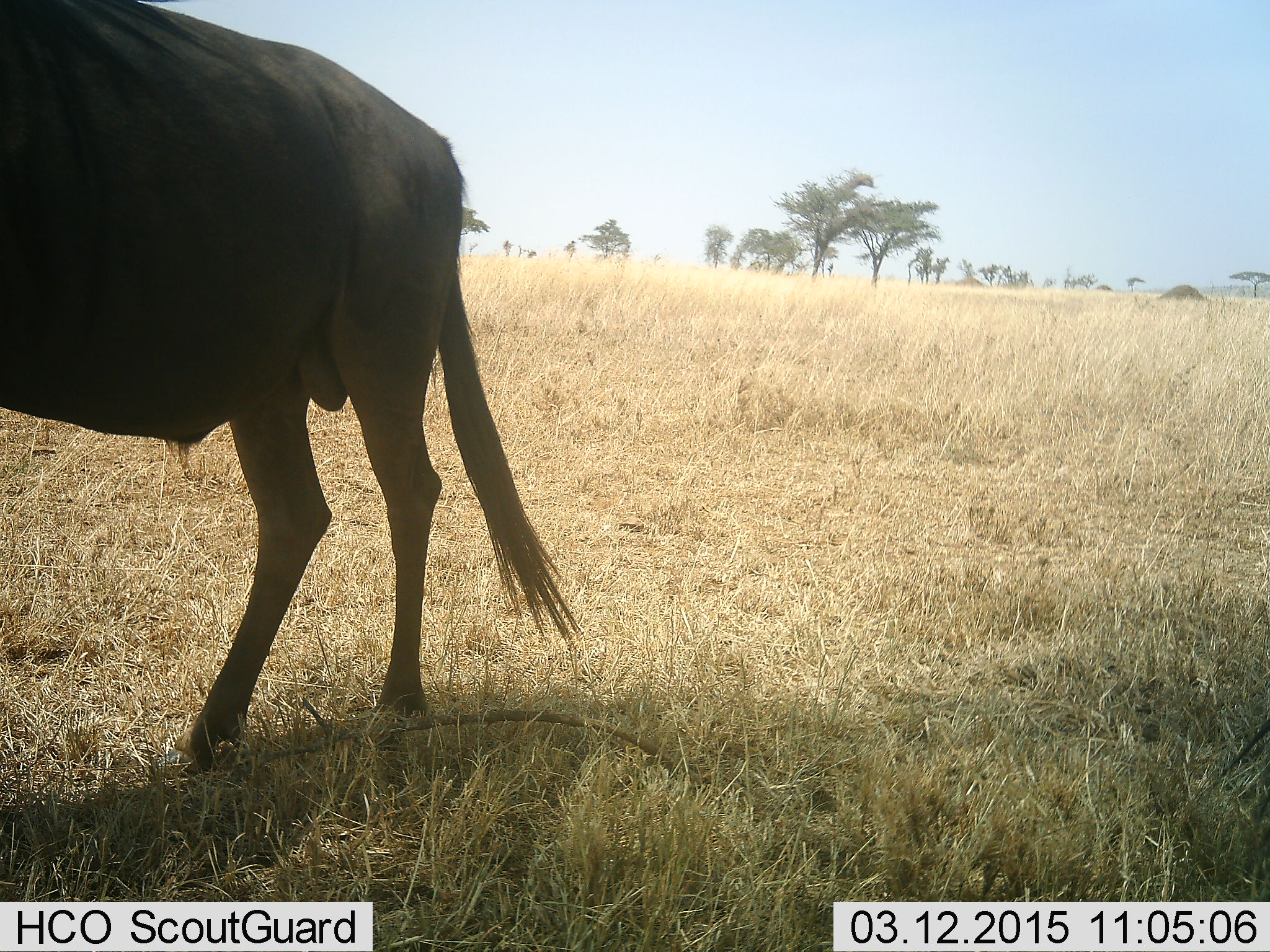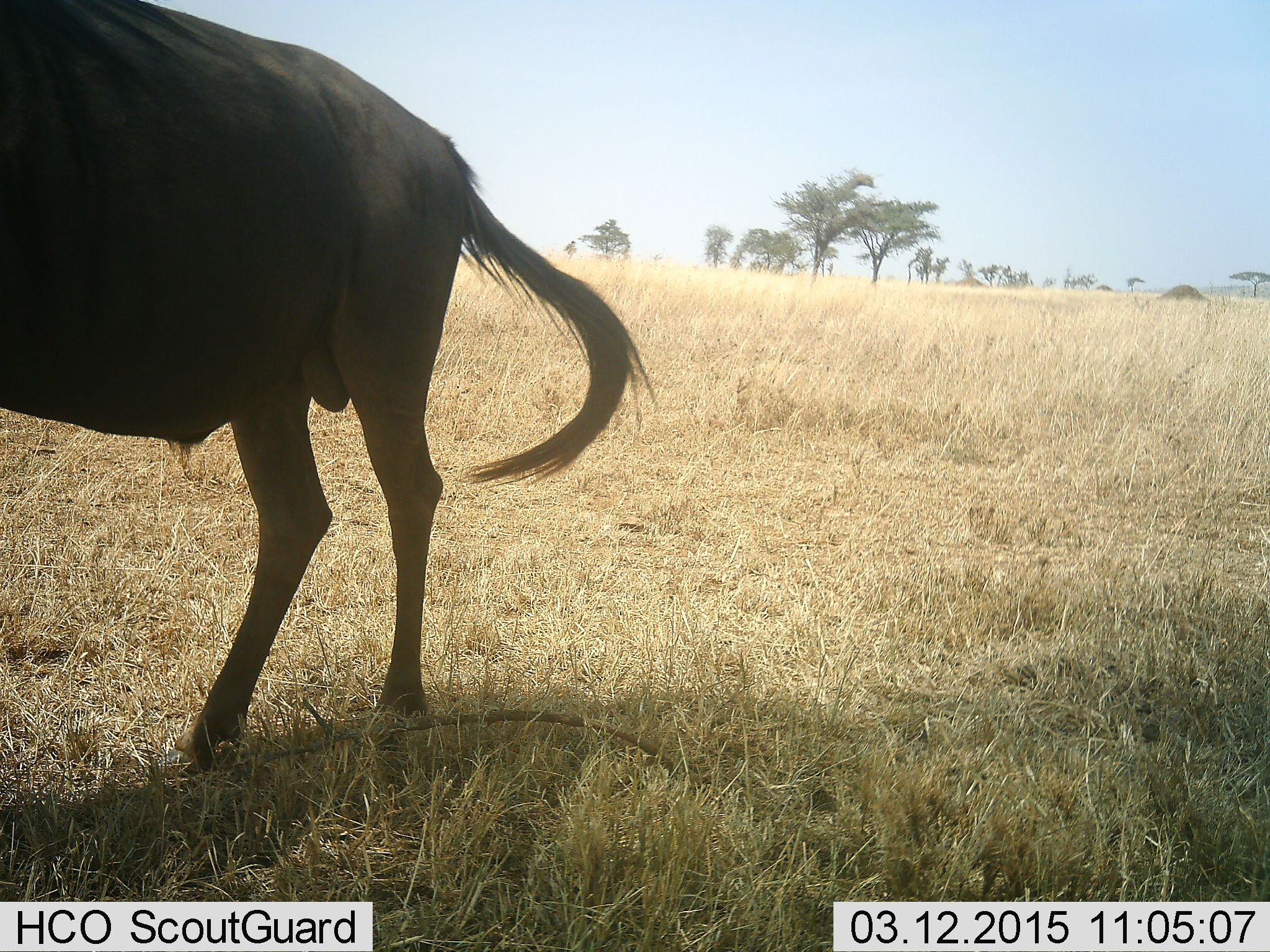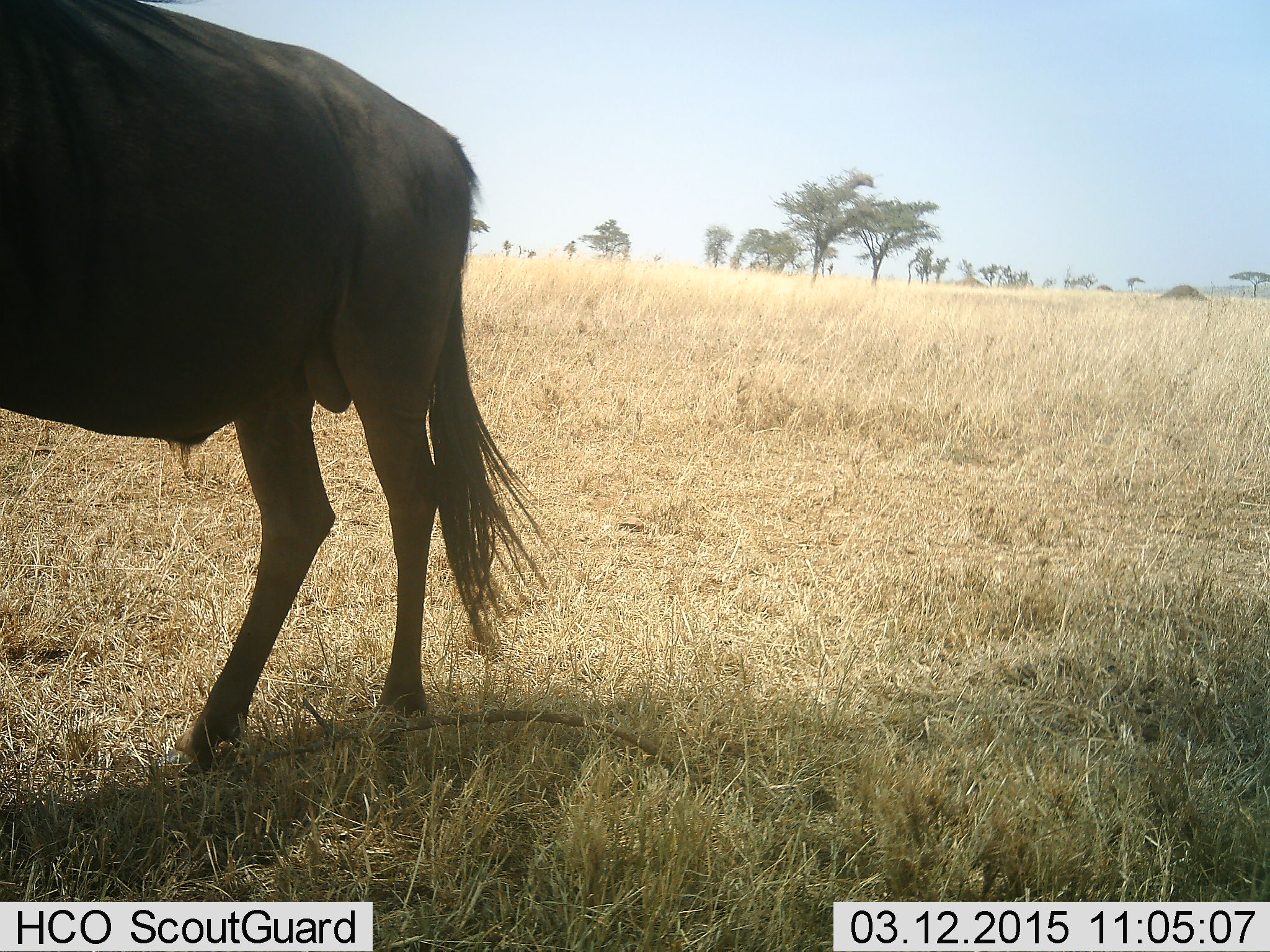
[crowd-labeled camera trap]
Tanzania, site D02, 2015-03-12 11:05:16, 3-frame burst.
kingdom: Animalia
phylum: Chordata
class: Mammalia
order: Artiodactyla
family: Bovidae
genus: Connochaetes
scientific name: Connochaetes taurinus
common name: blue wildebeest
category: wildebeest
Wildebeest (blue wildebeest) (Connochaetes taurinus), count 1. Behavior (volunteer vote fractions): standing 100%, resting 0%, moving 0%, interacting 0%. Young present (vote fraction): 0%. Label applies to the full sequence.